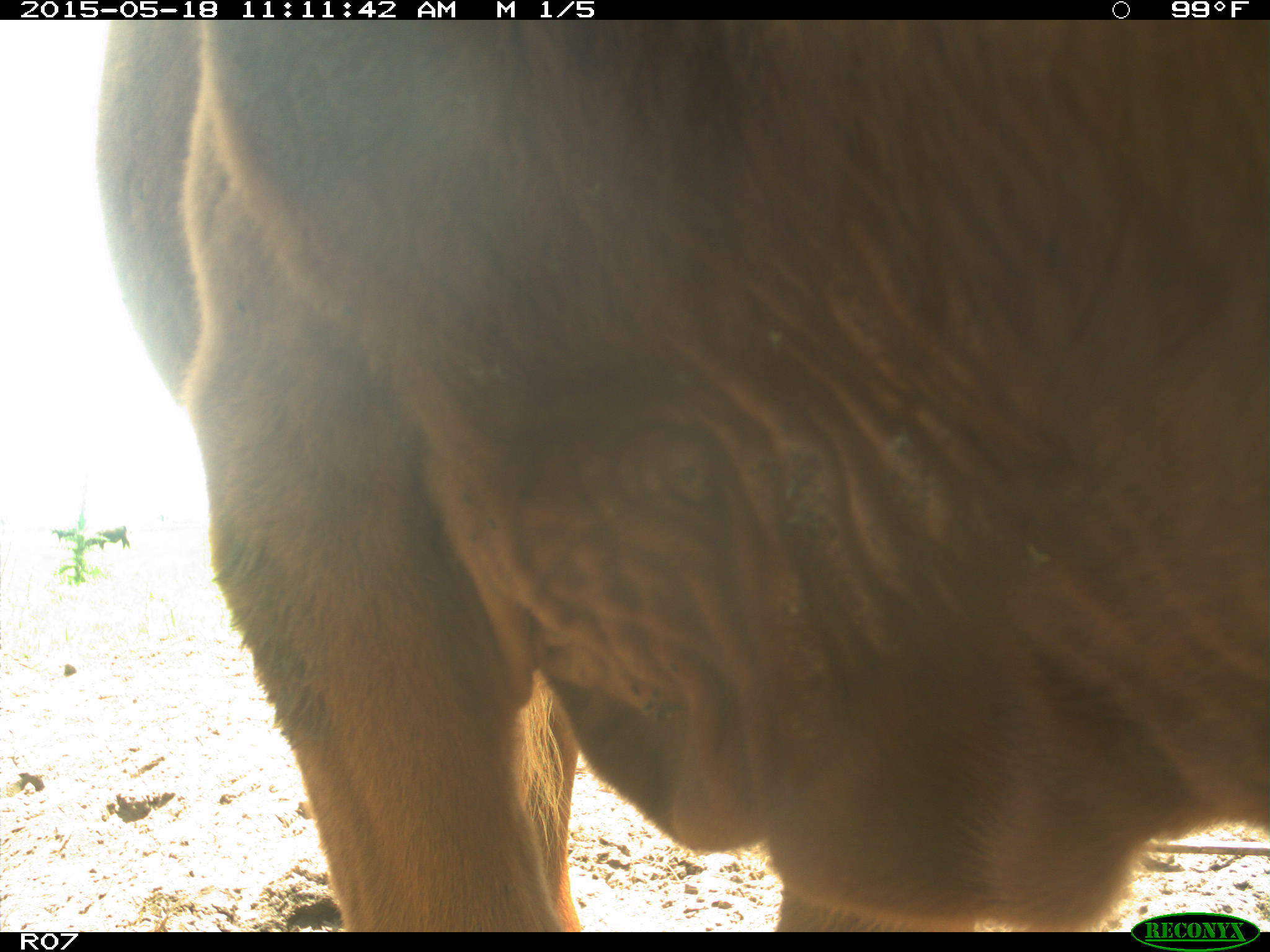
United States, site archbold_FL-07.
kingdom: Animalia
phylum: Chordata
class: Mammalia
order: Artiodactyla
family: Bovidae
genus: Bos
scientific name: Bos taurus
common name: domestic cow